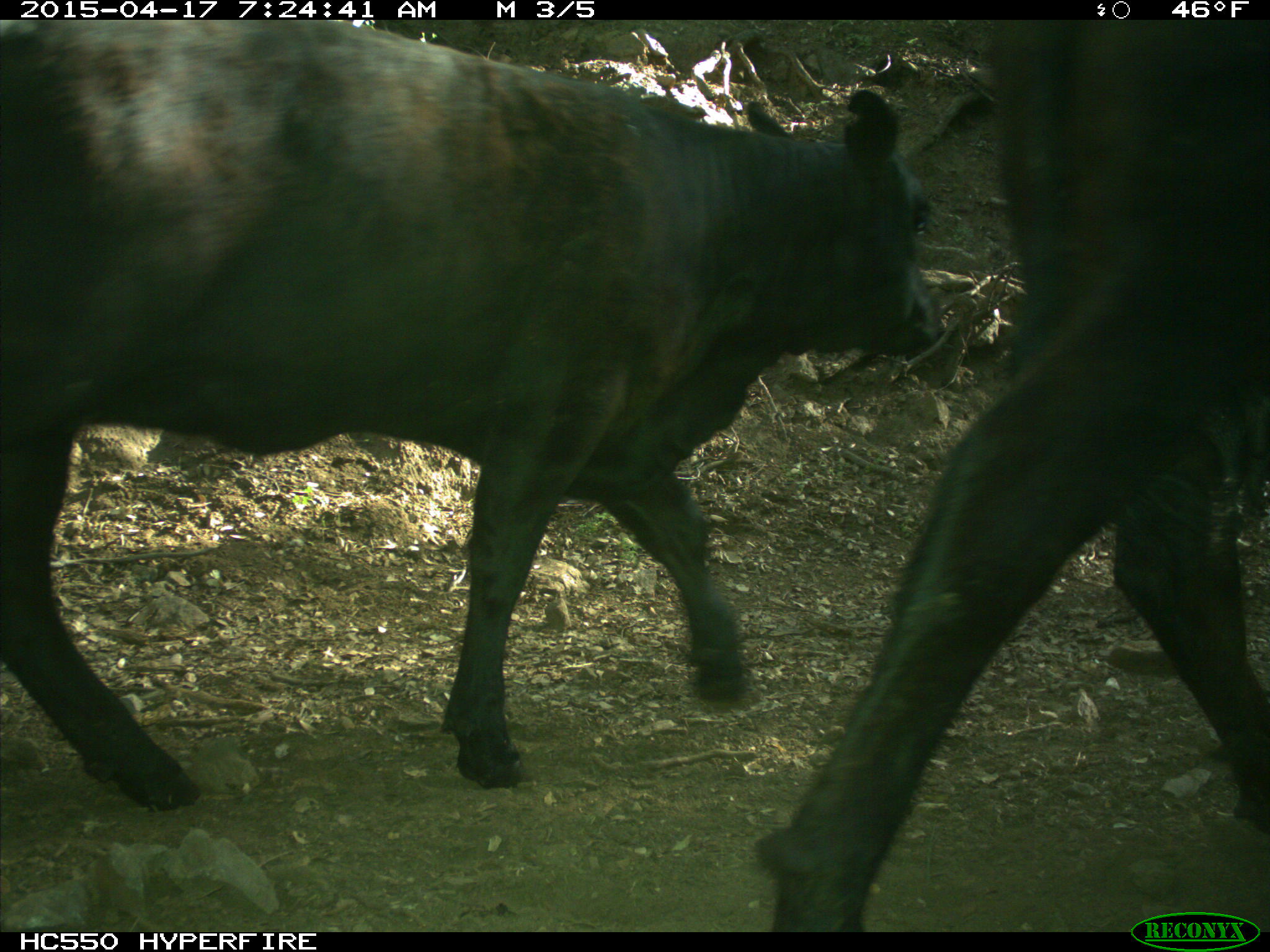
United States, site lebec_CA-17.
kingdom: Animalia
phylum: Chordata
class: Mammalia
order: Artiodactyla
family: Bovidae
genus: Bos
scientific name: Bos taurus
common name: domestic cow